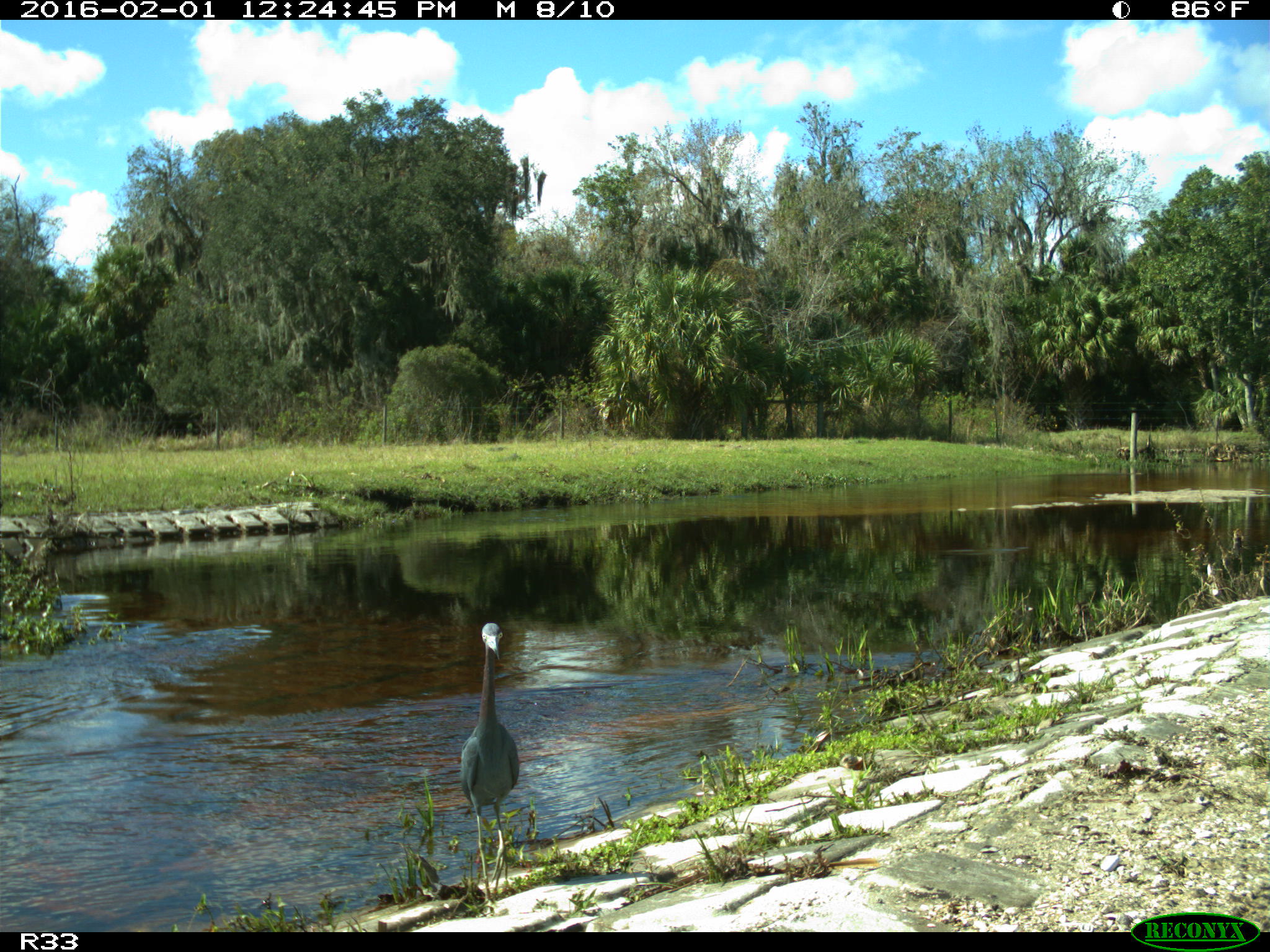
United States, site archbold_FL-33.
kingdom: Animalia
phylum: Chordata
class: Aves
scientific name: Aves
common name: birds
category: unidentified bird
Unidentified bird (birds) (Aves).